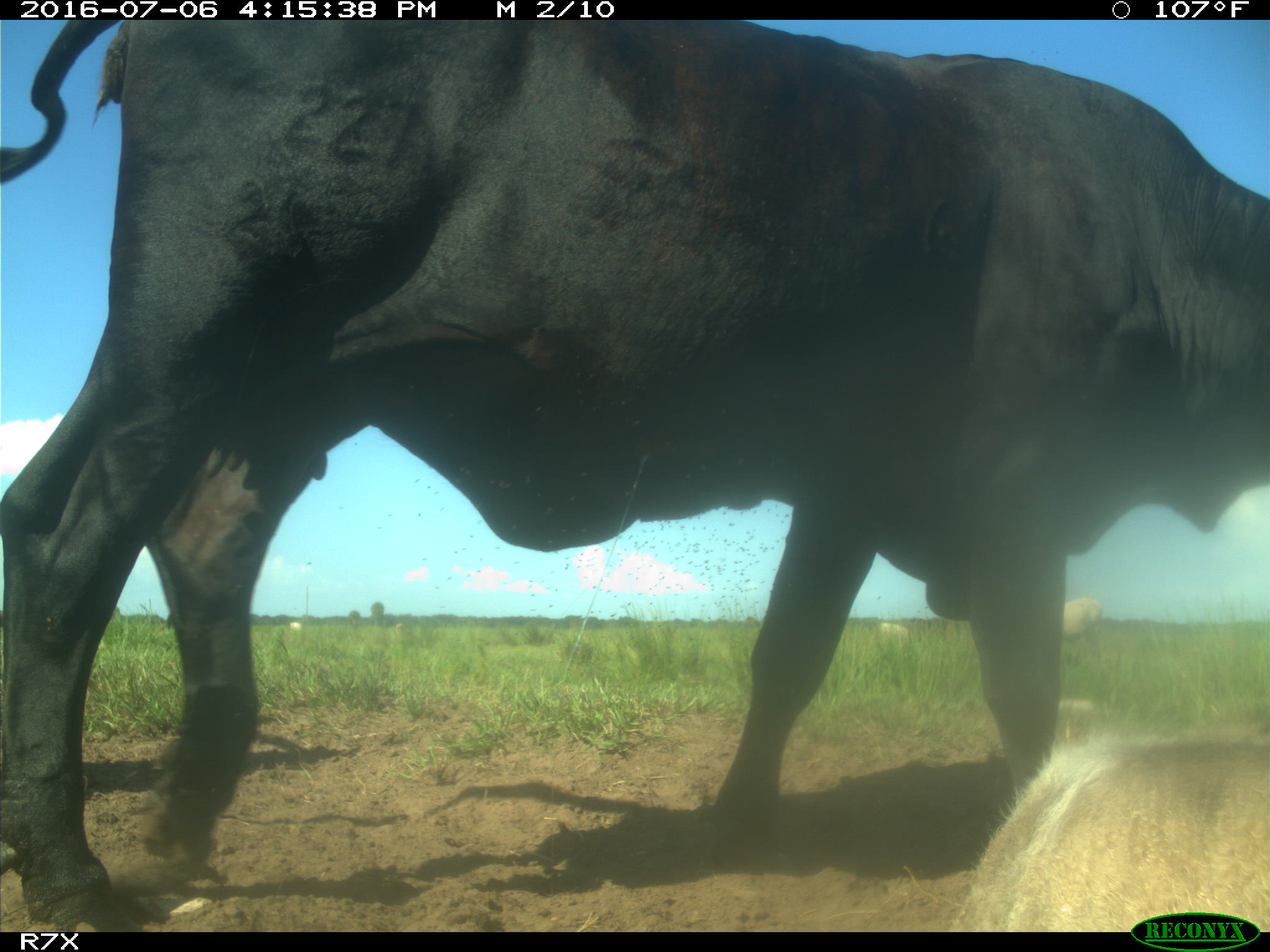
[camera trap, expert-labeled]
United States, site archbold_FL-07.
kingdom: Animalia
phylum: Chordata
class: Mammalia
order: Artiodactyla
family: Bovidae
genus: Bos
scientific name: Bos taurus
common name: domestic cow